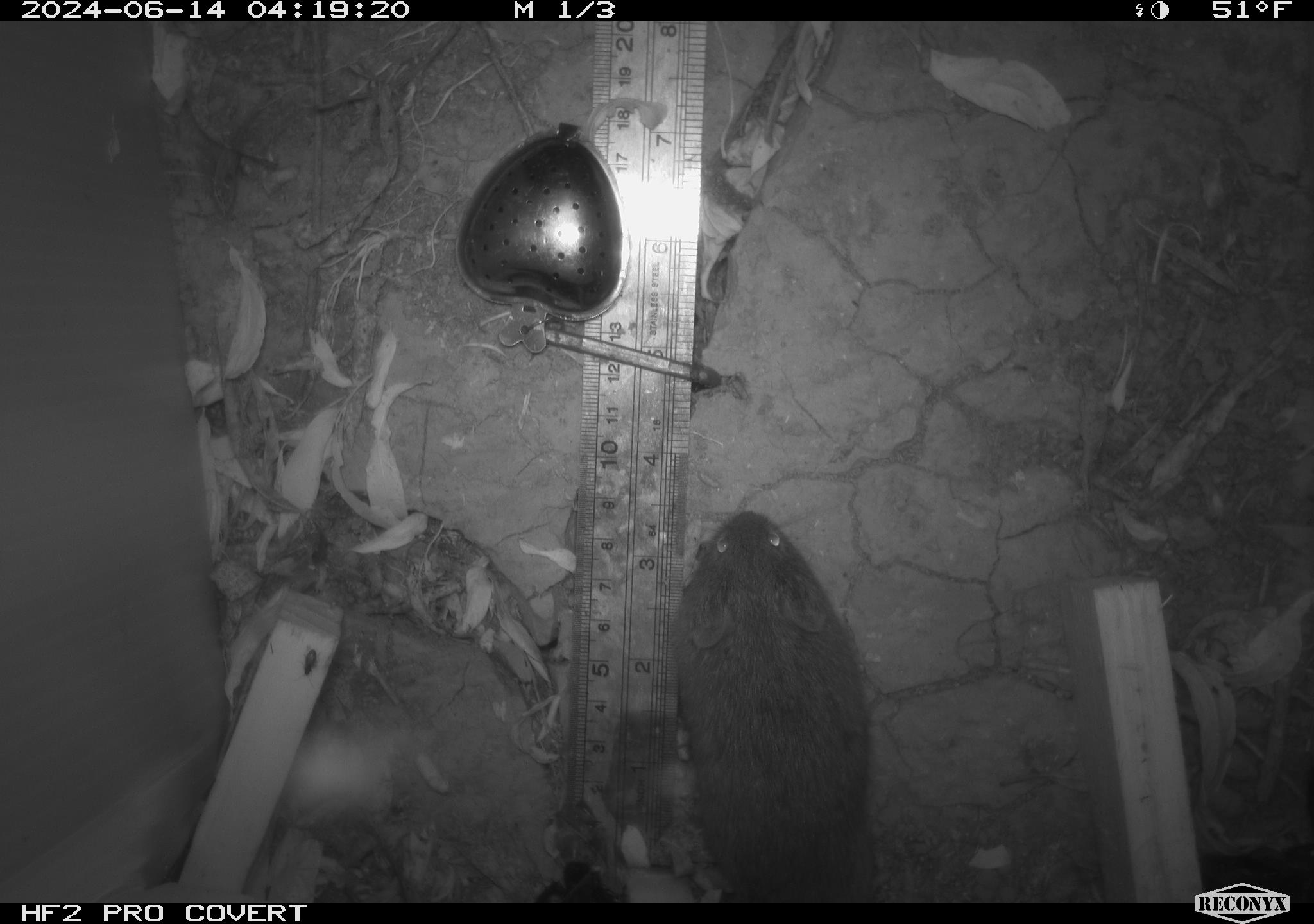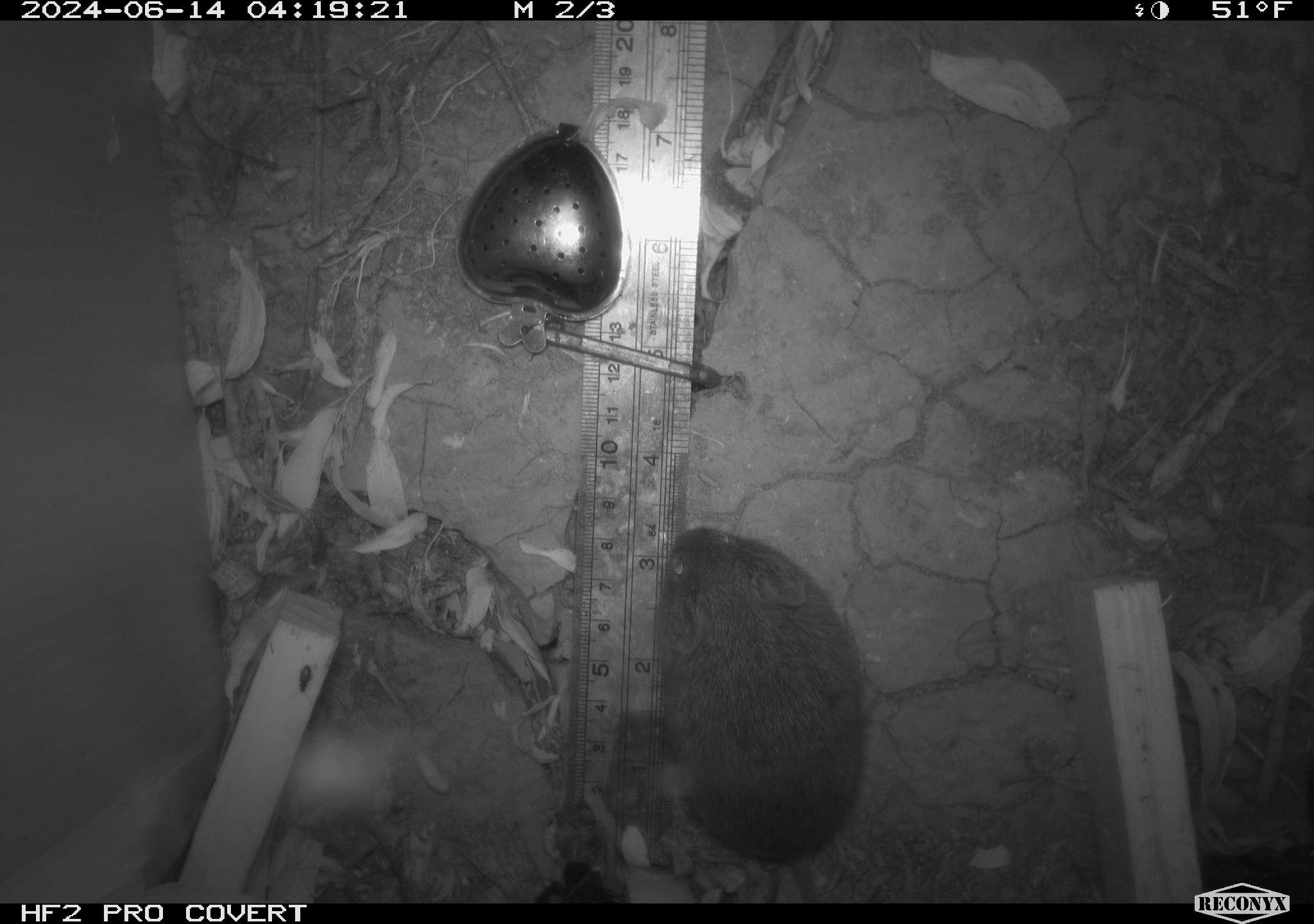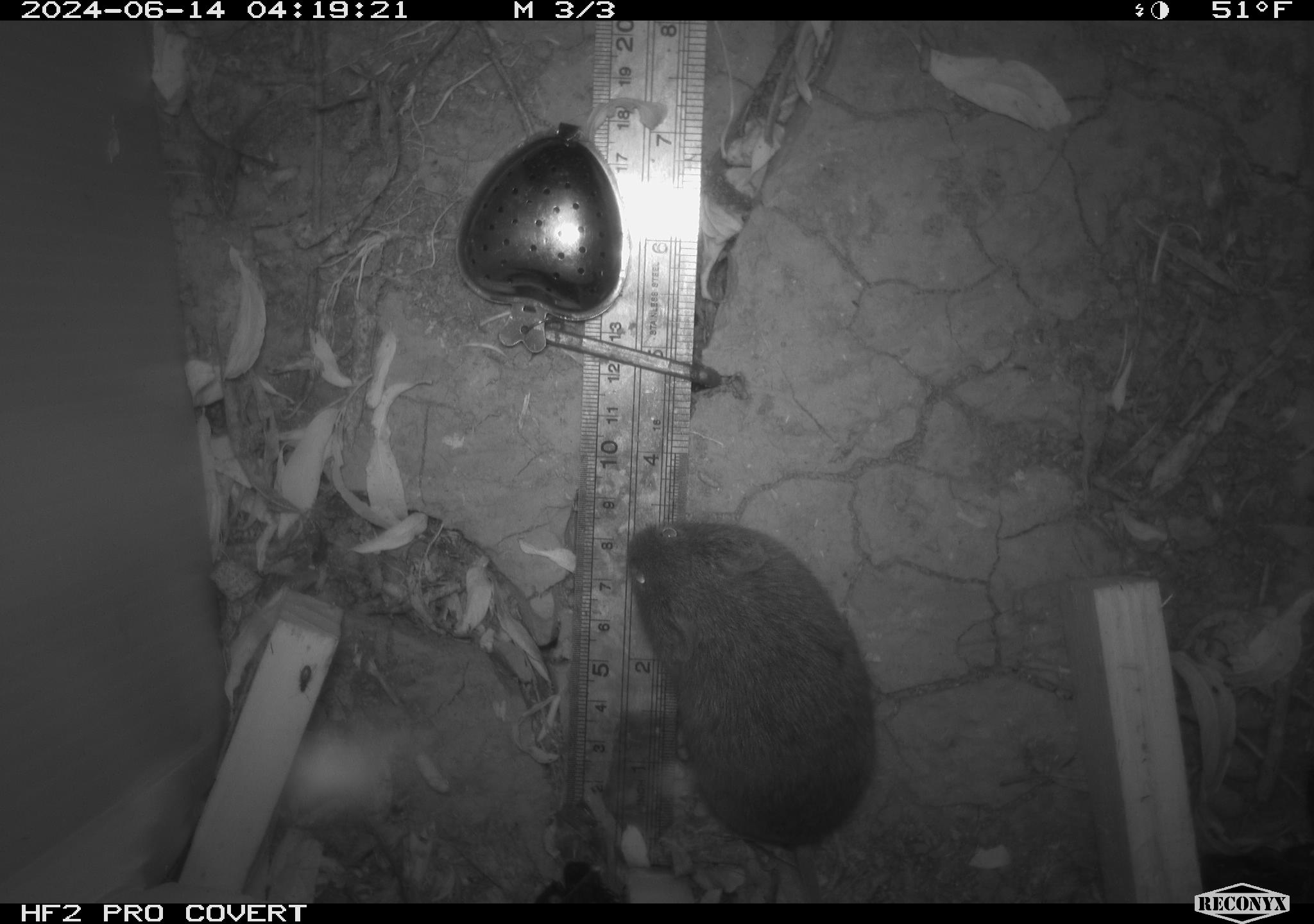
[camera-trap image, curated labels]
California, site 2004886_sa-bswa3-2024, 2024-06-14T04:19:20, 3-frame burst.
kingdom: Animalia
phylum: Chordata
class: Mammalia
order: Rodentia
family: Cricetidae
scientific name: Arvicolinae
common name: voles, lemmings, and muskrats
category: arvicolinae subfamily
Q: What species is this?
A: Arvicolinae subfamily (voles, lemmings, and muskrats) (Arvicolinae).